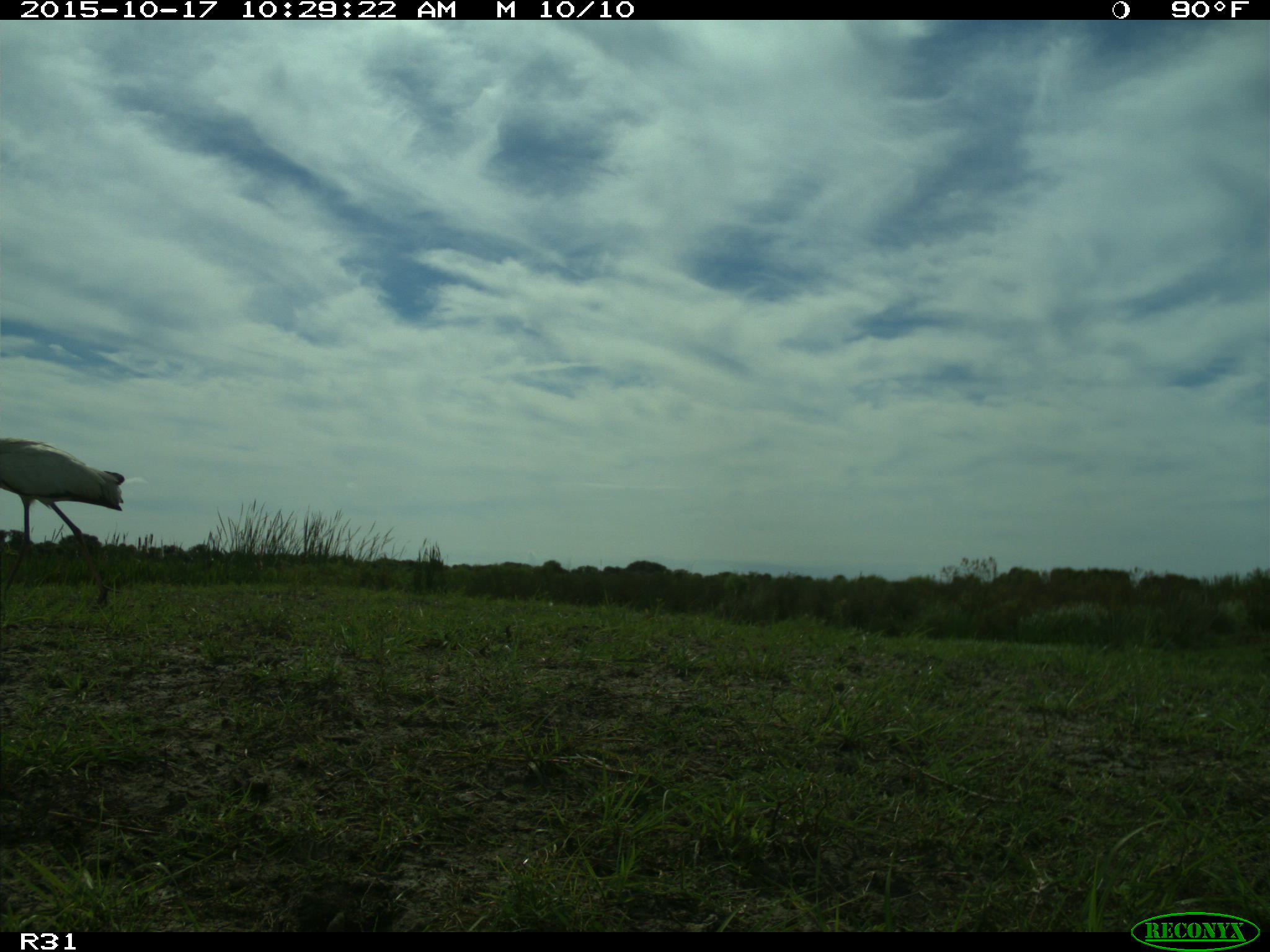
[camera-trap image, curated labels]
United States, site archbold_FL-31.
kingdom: Animalia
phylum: Chordata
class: Aves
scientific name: Aves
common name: birds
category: unidentified bird